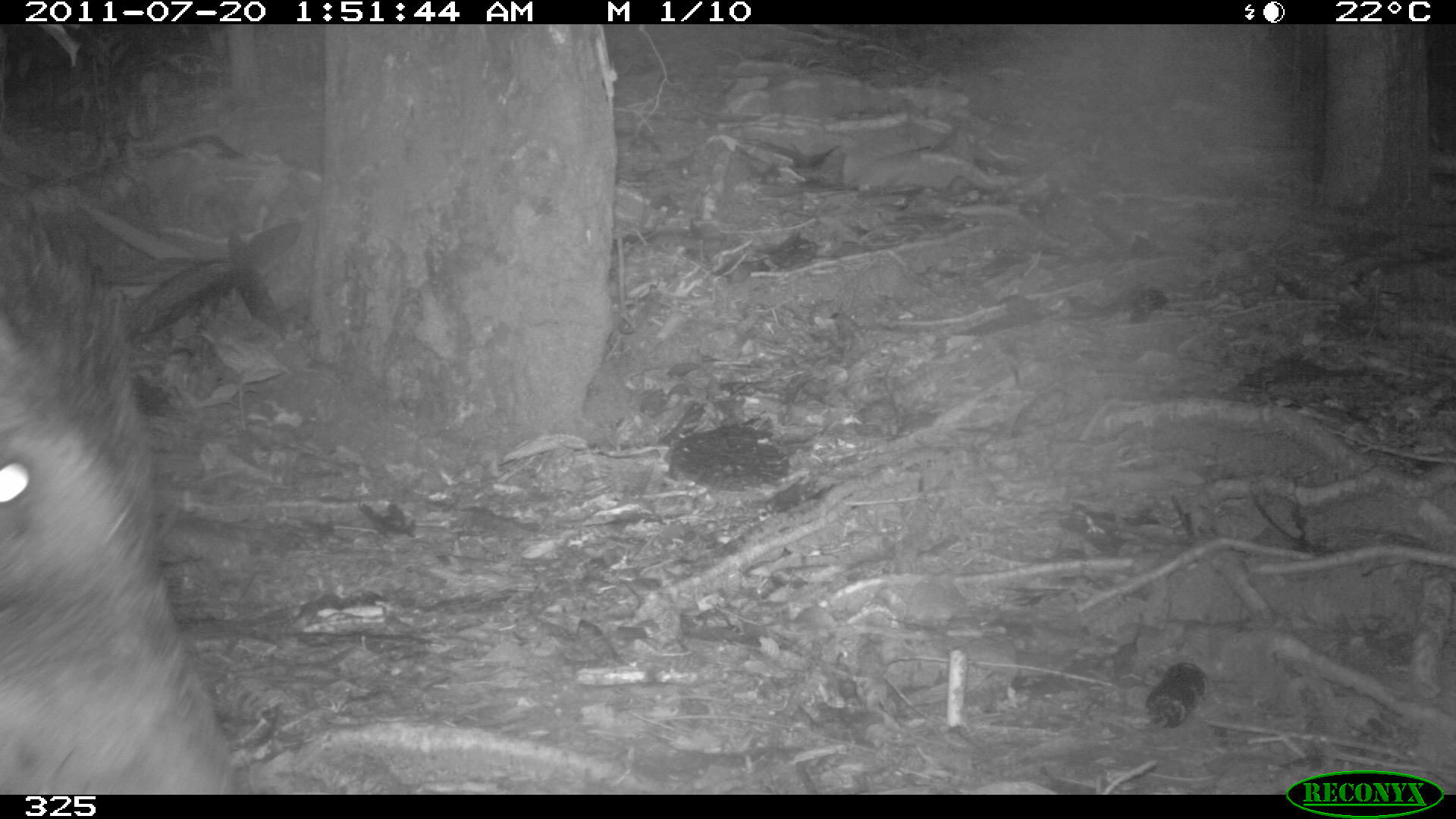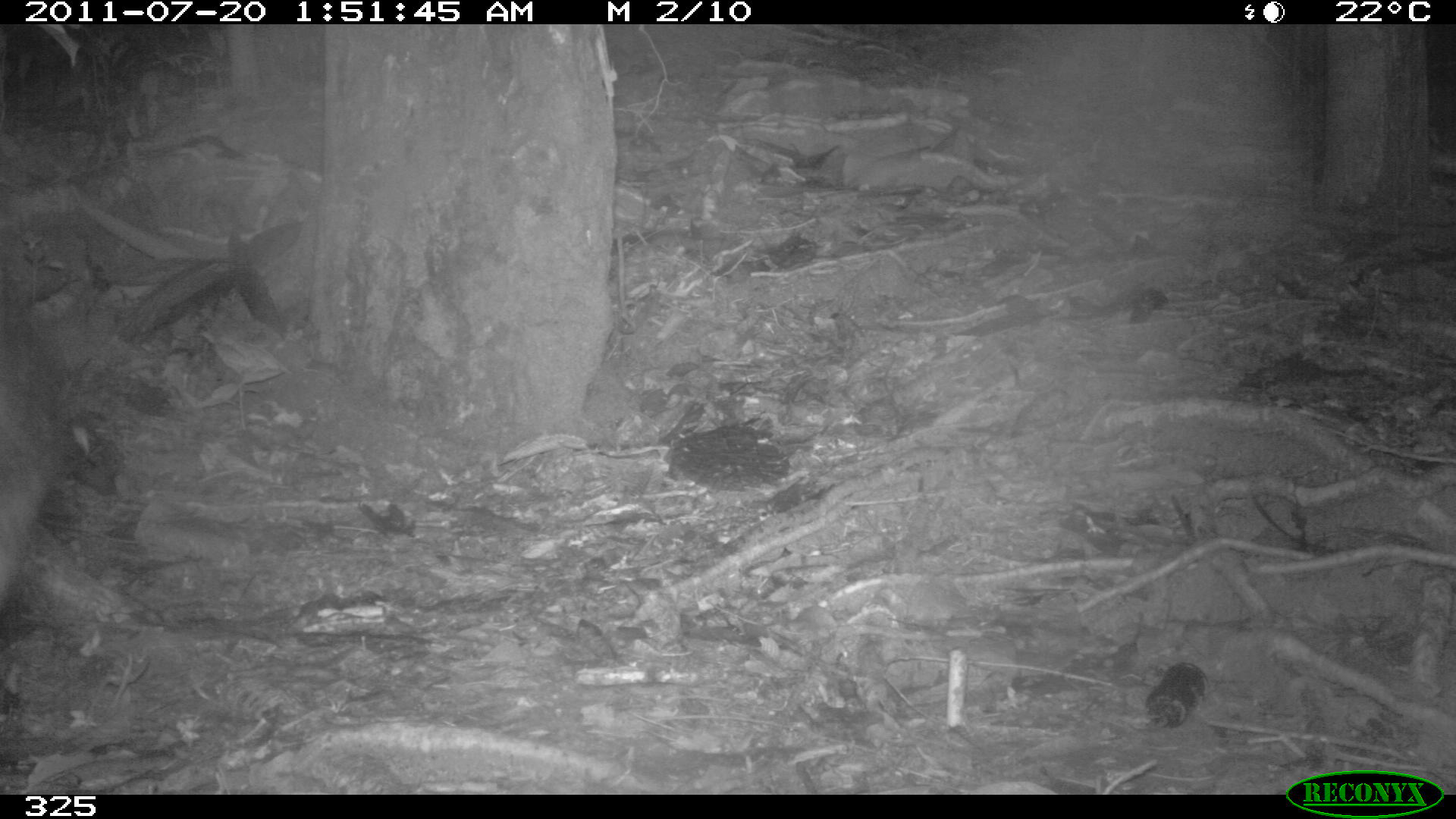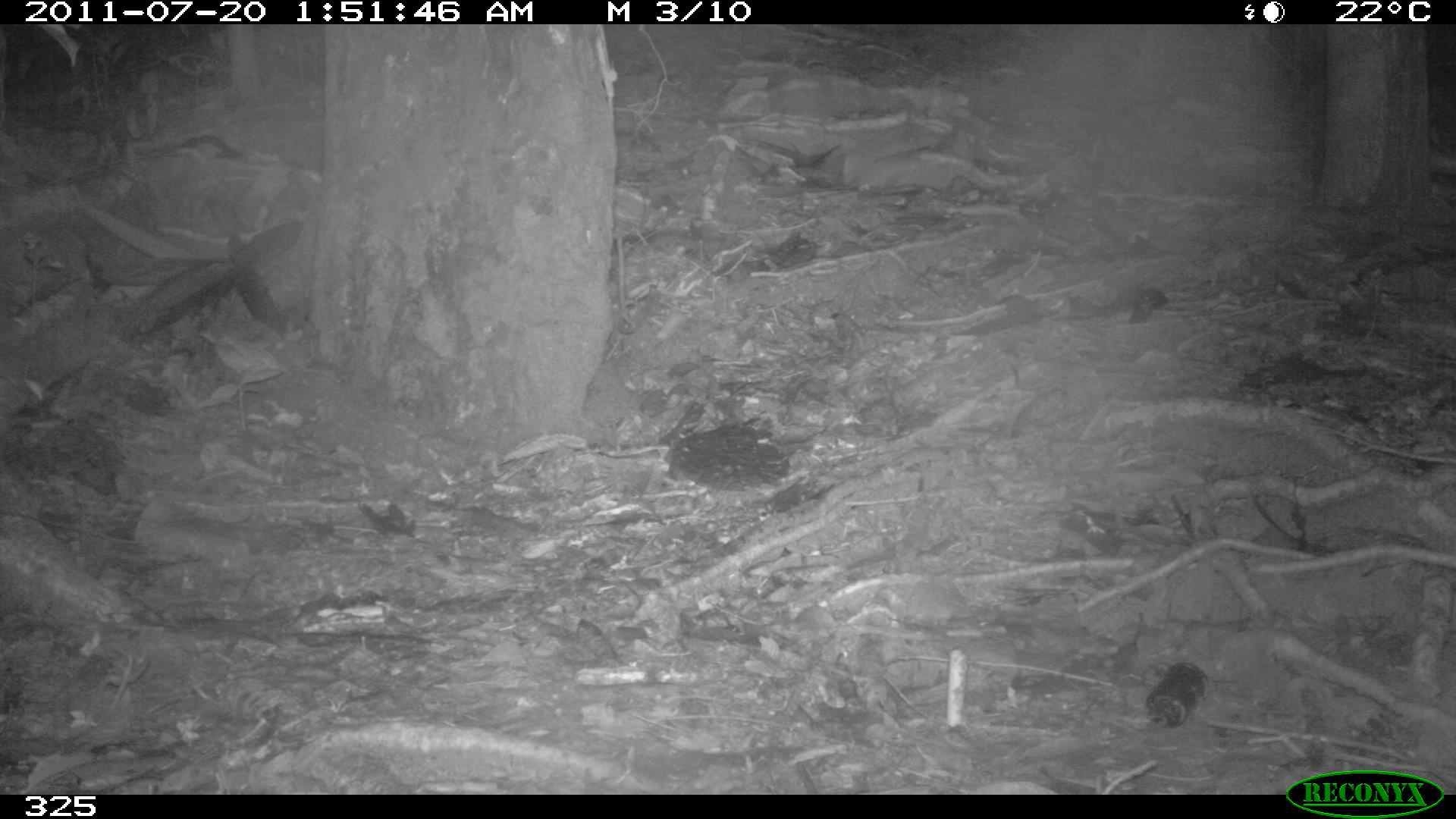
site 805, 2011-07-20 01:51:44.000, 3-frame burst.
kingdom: Animalia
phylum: Chordata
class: Mammalia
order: Artiodactyla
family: Tayassuidae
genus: Tayassu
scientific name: Tayassu pecari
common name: white-lipped peccary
Tayassu pecari (white-lipped peccary).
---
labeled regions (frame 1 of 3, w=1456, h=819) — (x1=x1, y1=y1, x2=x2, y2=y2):
tayassu pecari: (x1=0, y1=161, x2=244, y2=791)